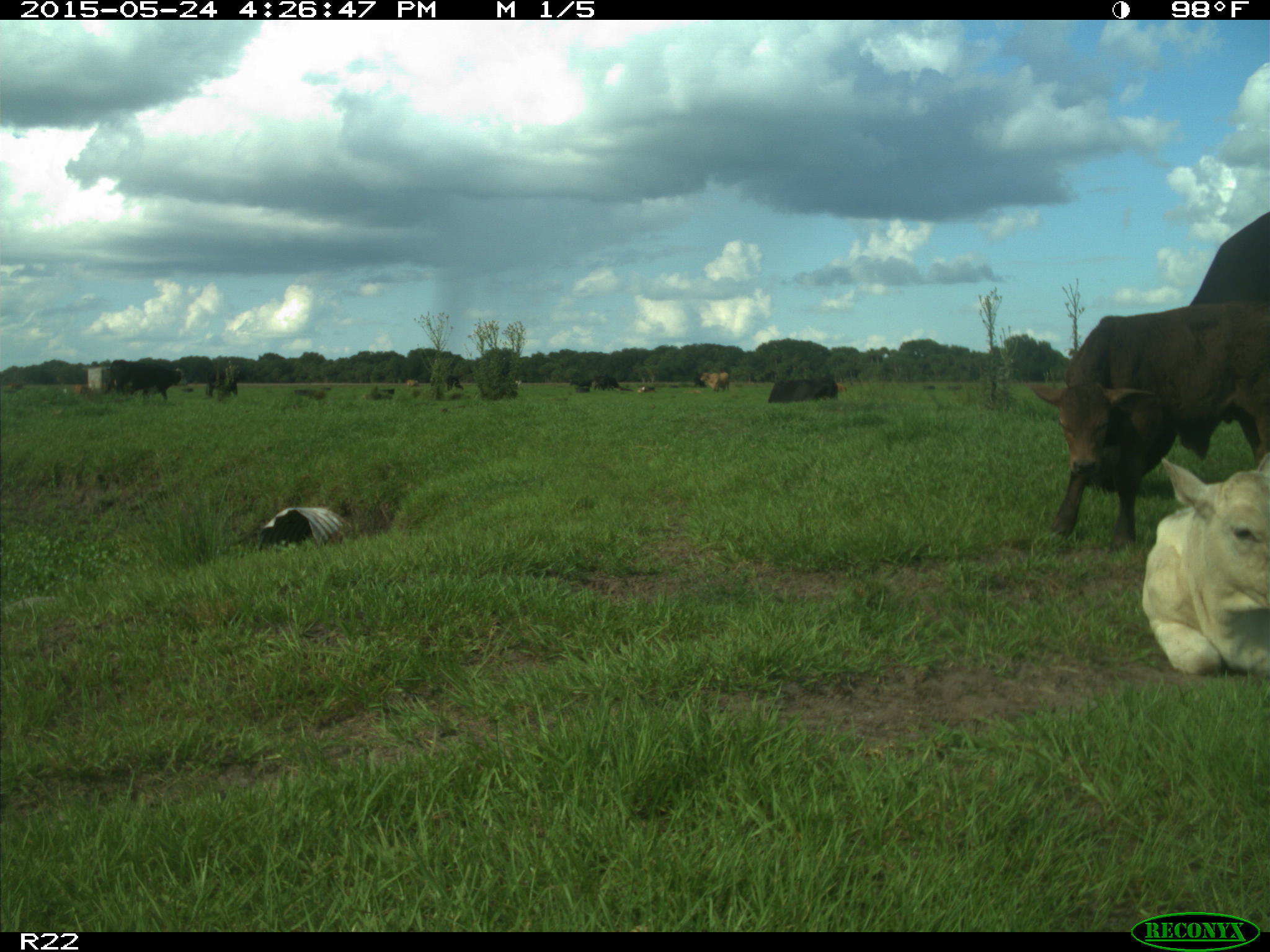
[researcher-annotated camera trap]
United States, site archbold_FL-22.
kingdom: Animalia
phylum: Chordata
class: Mammalia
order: Artiodactyla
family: Bovidae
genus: Bos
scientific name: Bos taurus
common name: domestic cow